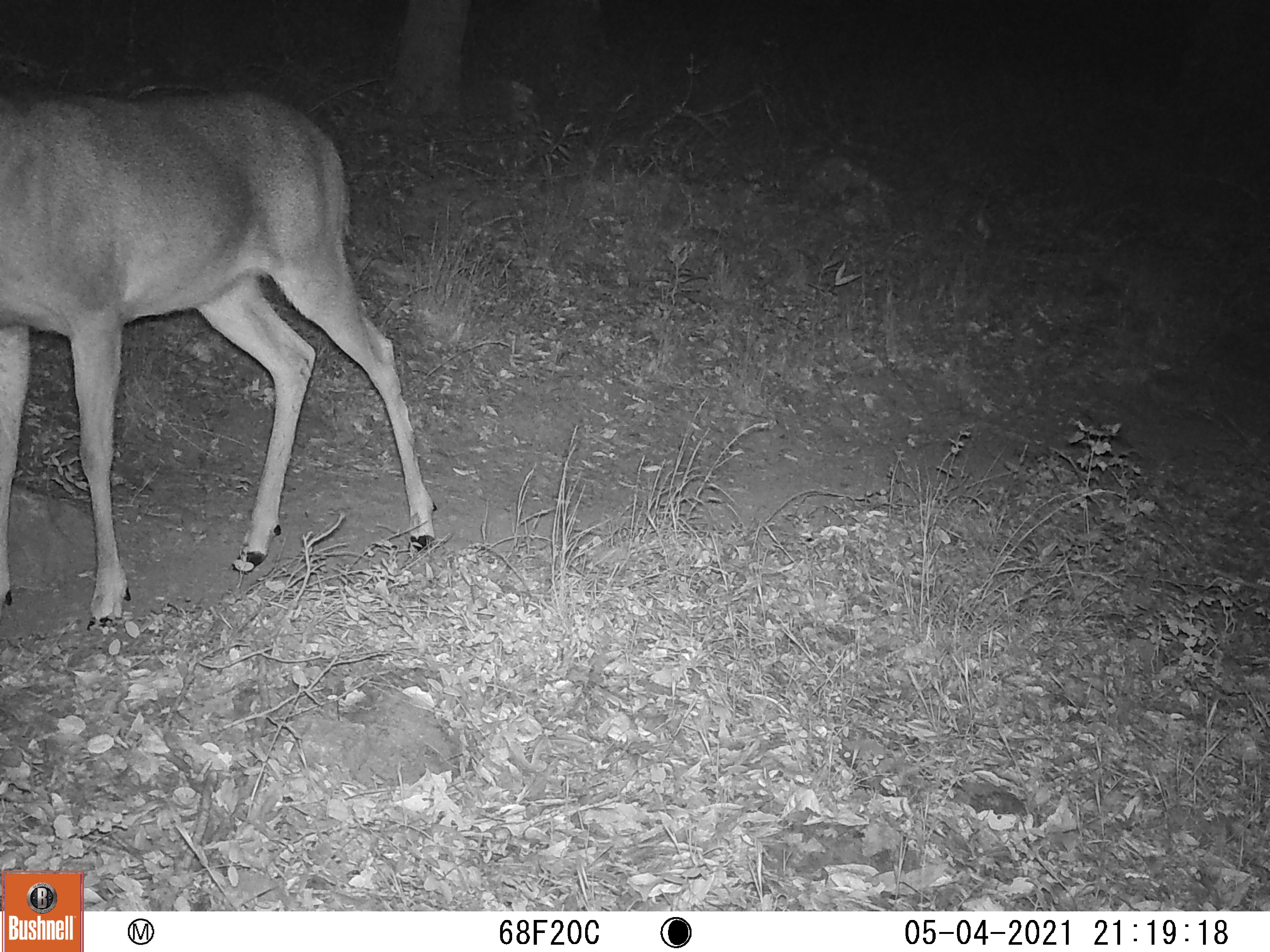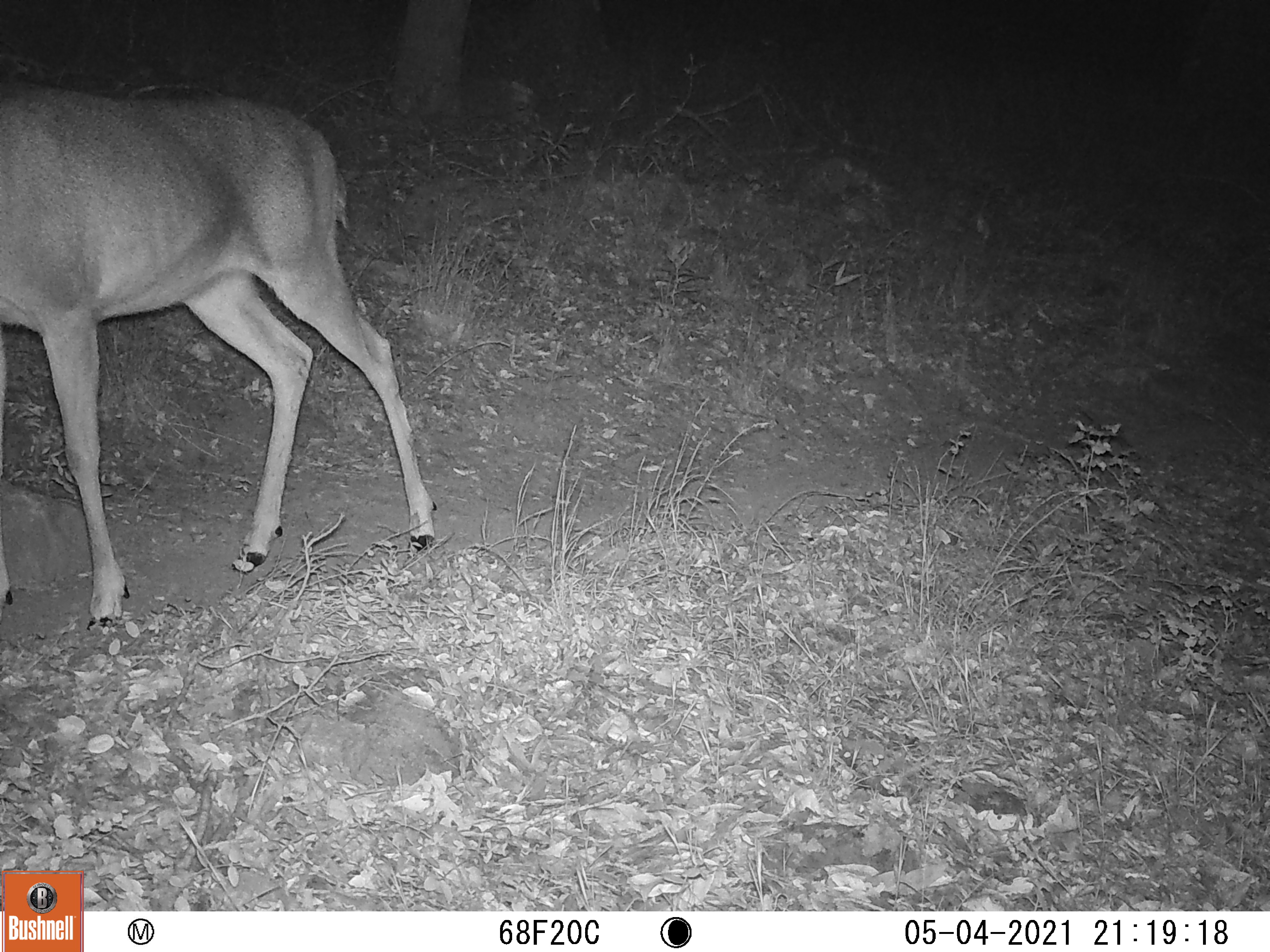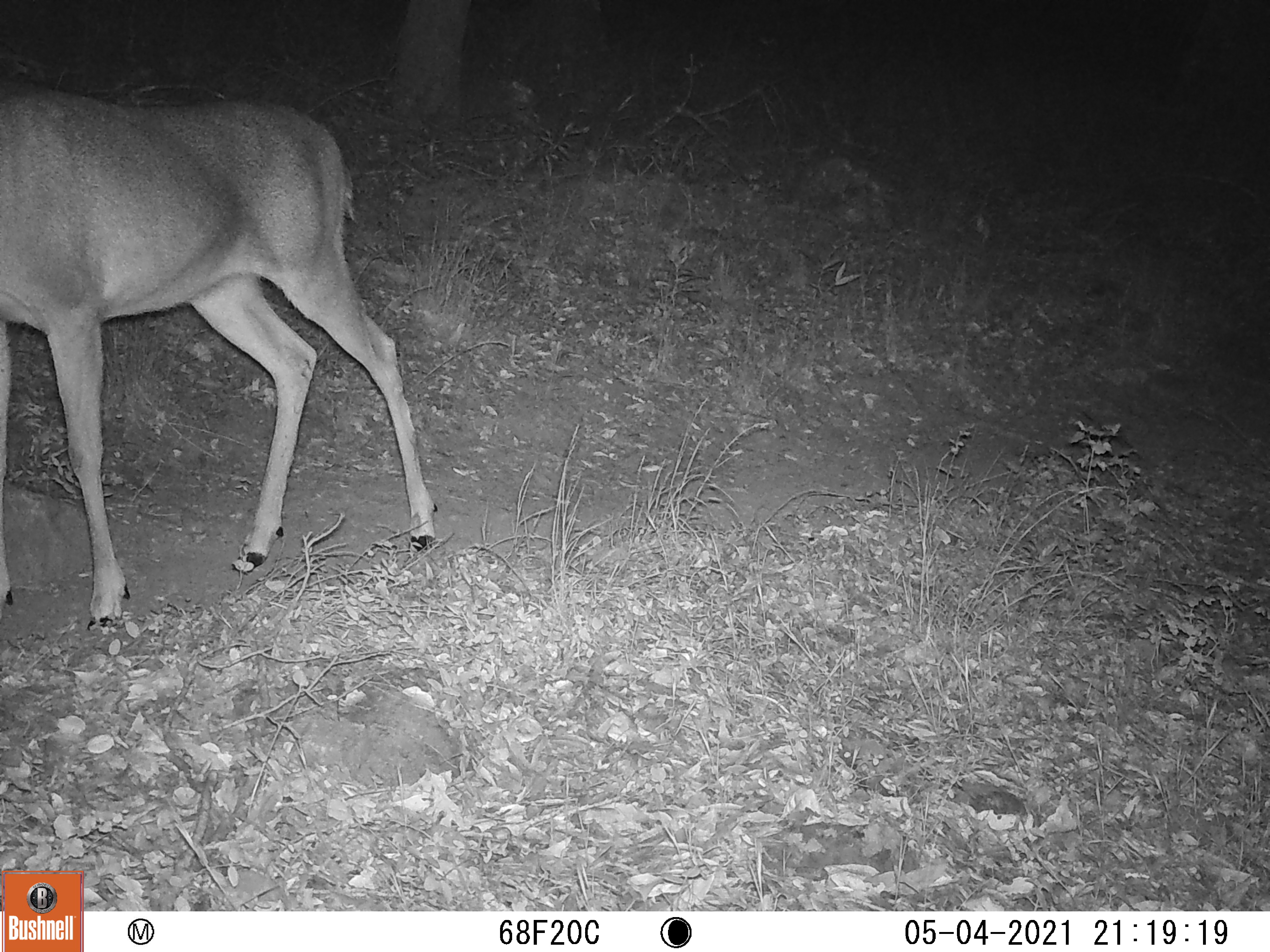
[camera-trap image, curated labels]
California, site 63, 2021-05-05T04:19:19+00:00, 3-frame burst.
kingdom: Animalia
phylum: Chordata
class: Mammalia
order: Artiodactyla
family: Cervidae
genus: Odocoileus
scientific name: Odocoileus hemionus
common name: mule deer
Mule deer (Odocoileus hemionus).